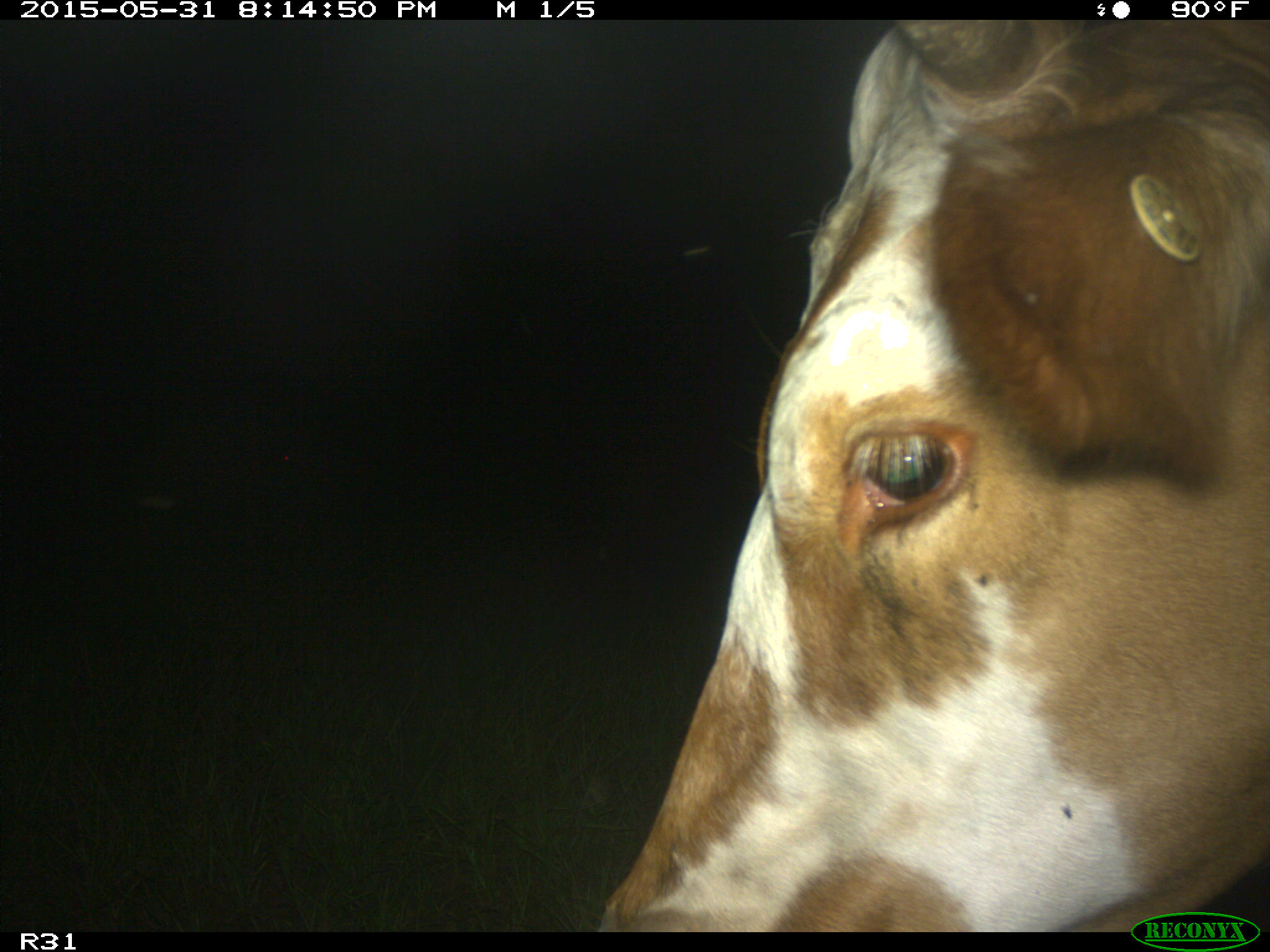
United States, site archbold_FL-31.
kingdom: Animalia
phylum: Chordata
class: Mammalia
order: Artiodactyla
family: Bovidae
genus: Bos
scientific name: Bos taurus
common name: domestic cow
Bos taurus (domestic cow).